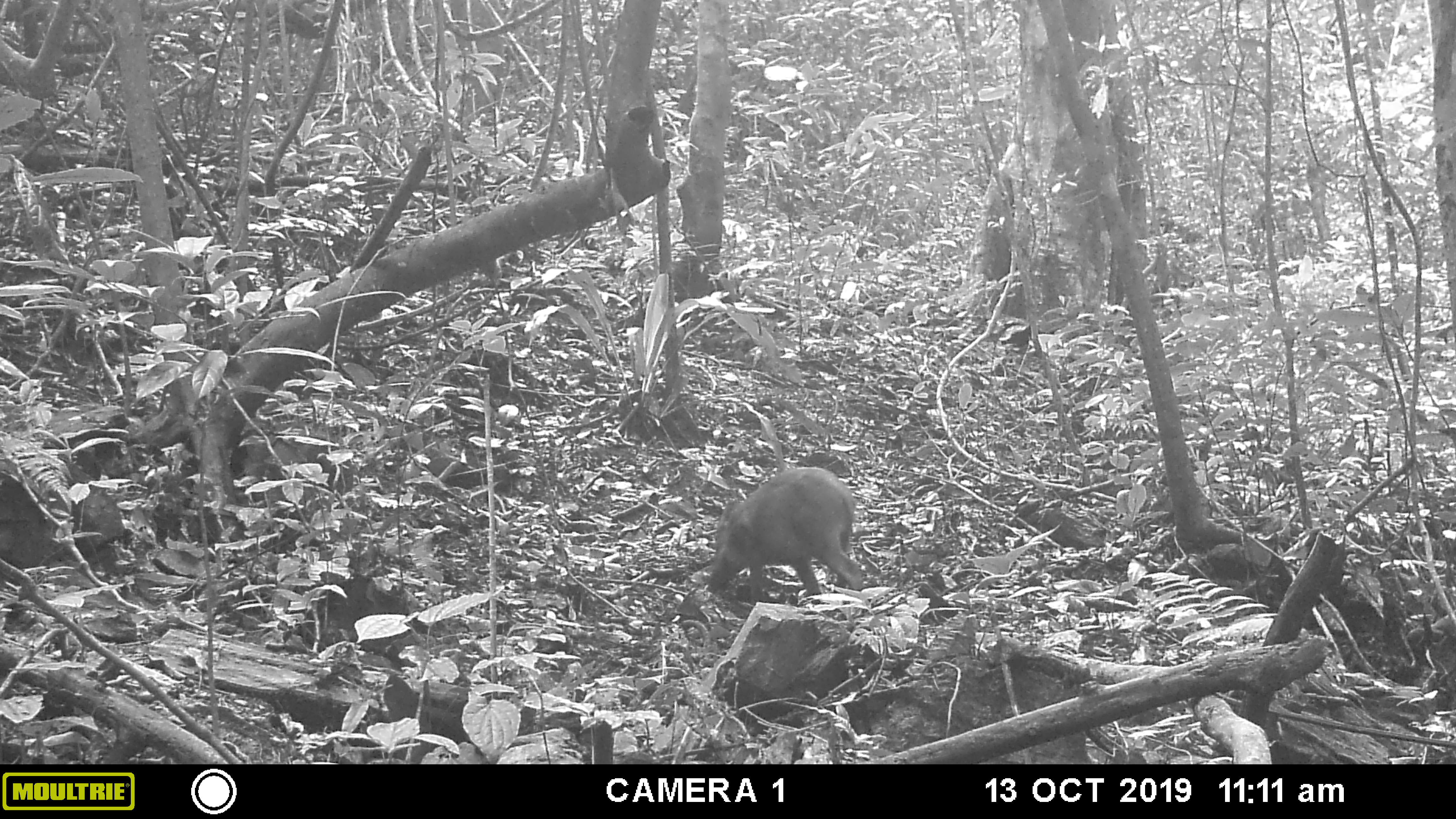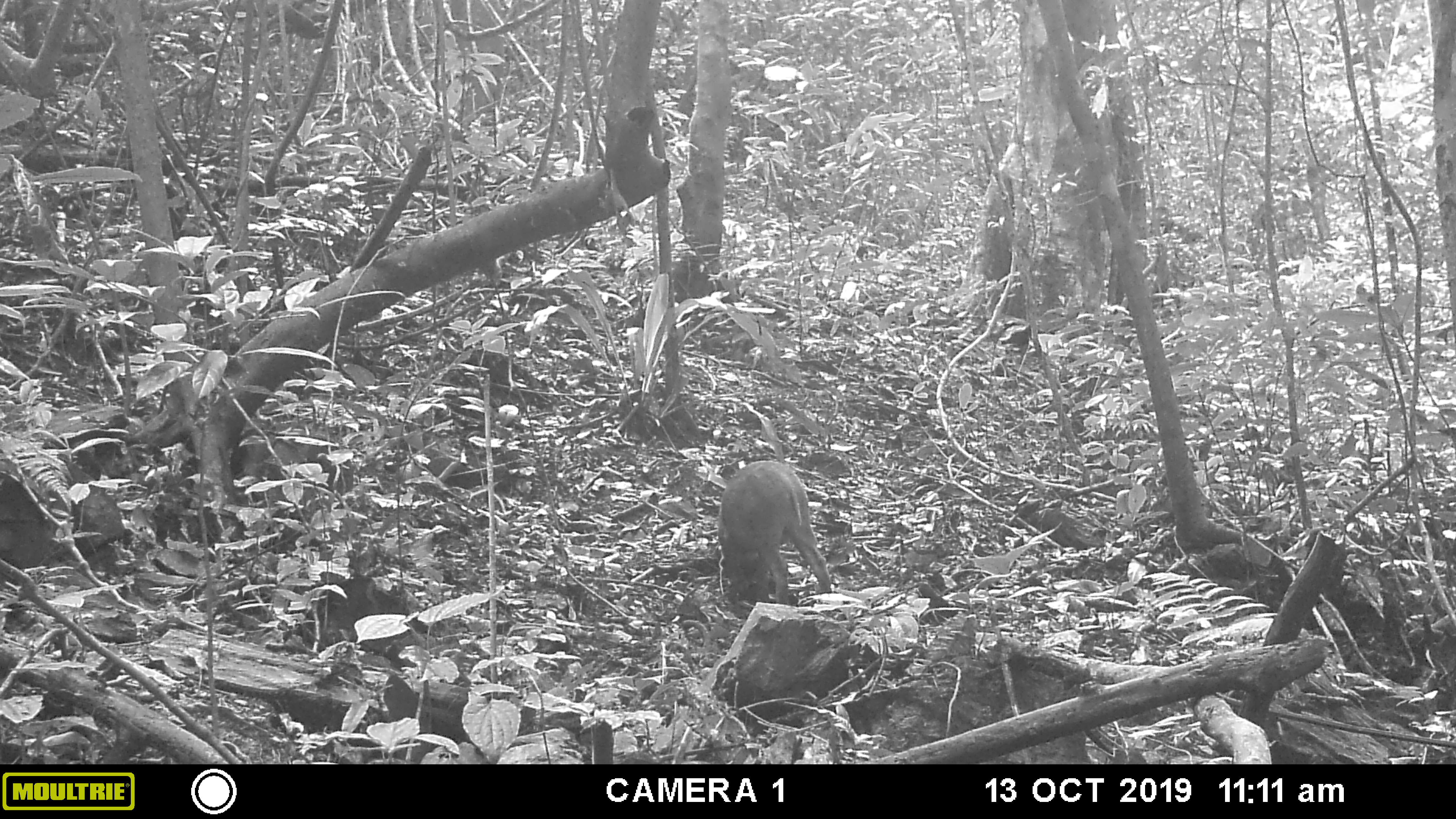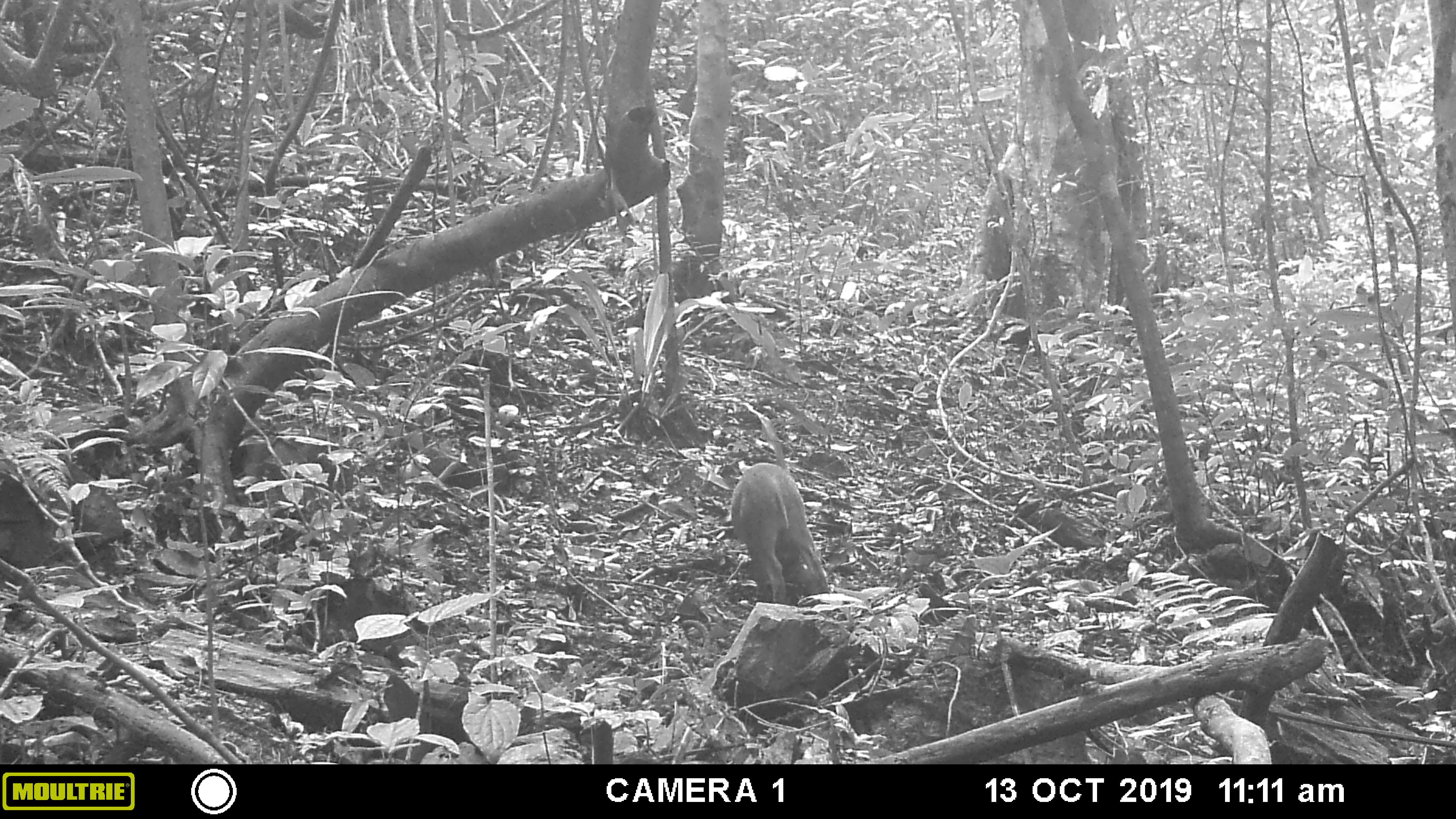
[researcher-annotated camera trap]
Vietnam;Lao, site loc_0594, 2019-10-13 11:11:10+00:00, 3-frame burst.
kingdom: Animalia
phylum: Chordata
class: Mammalia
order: Artiodactyla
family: Suidae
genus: Sus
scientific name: Sus scrofa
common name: eurasian wild pig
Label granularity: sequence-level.